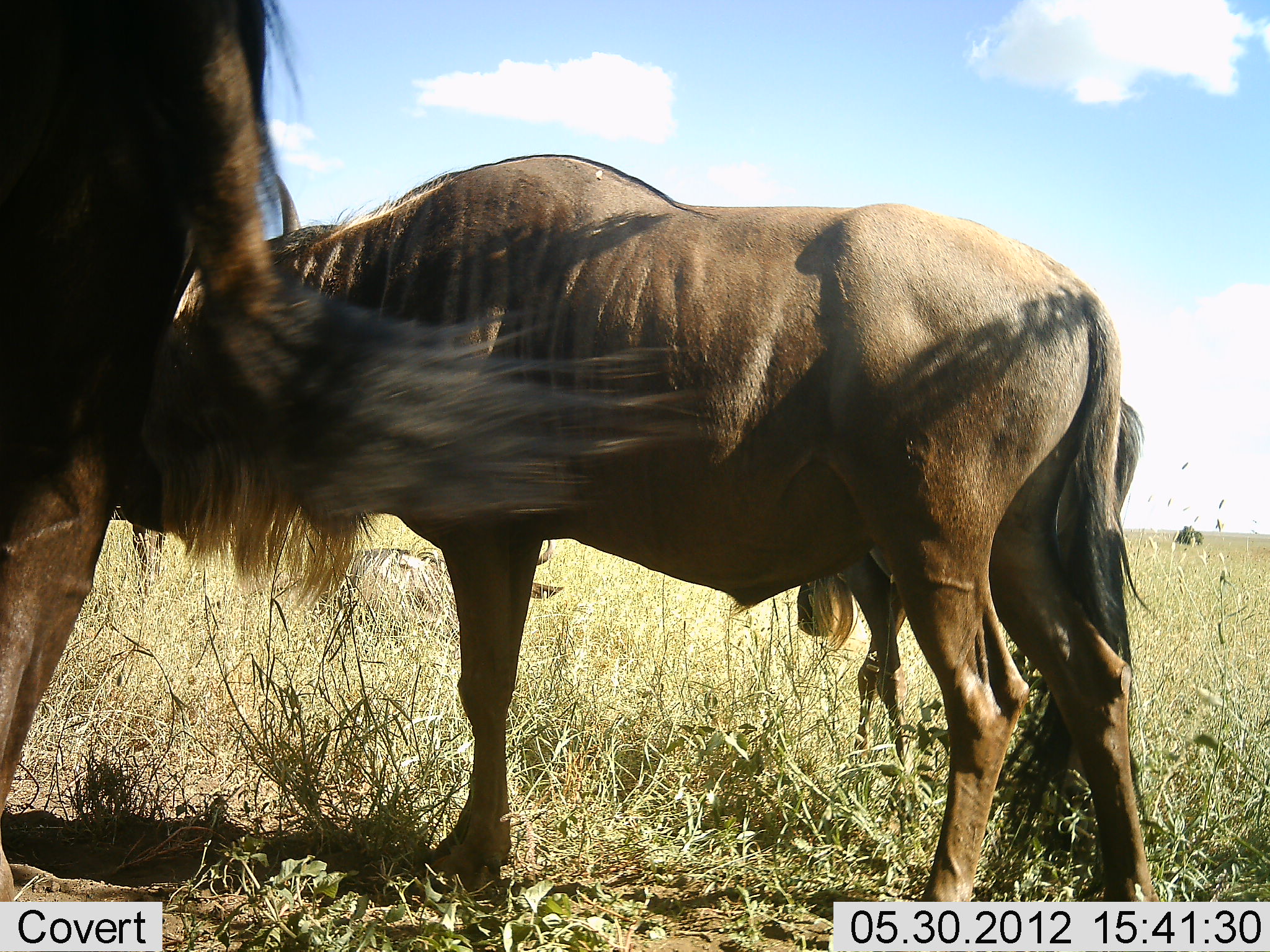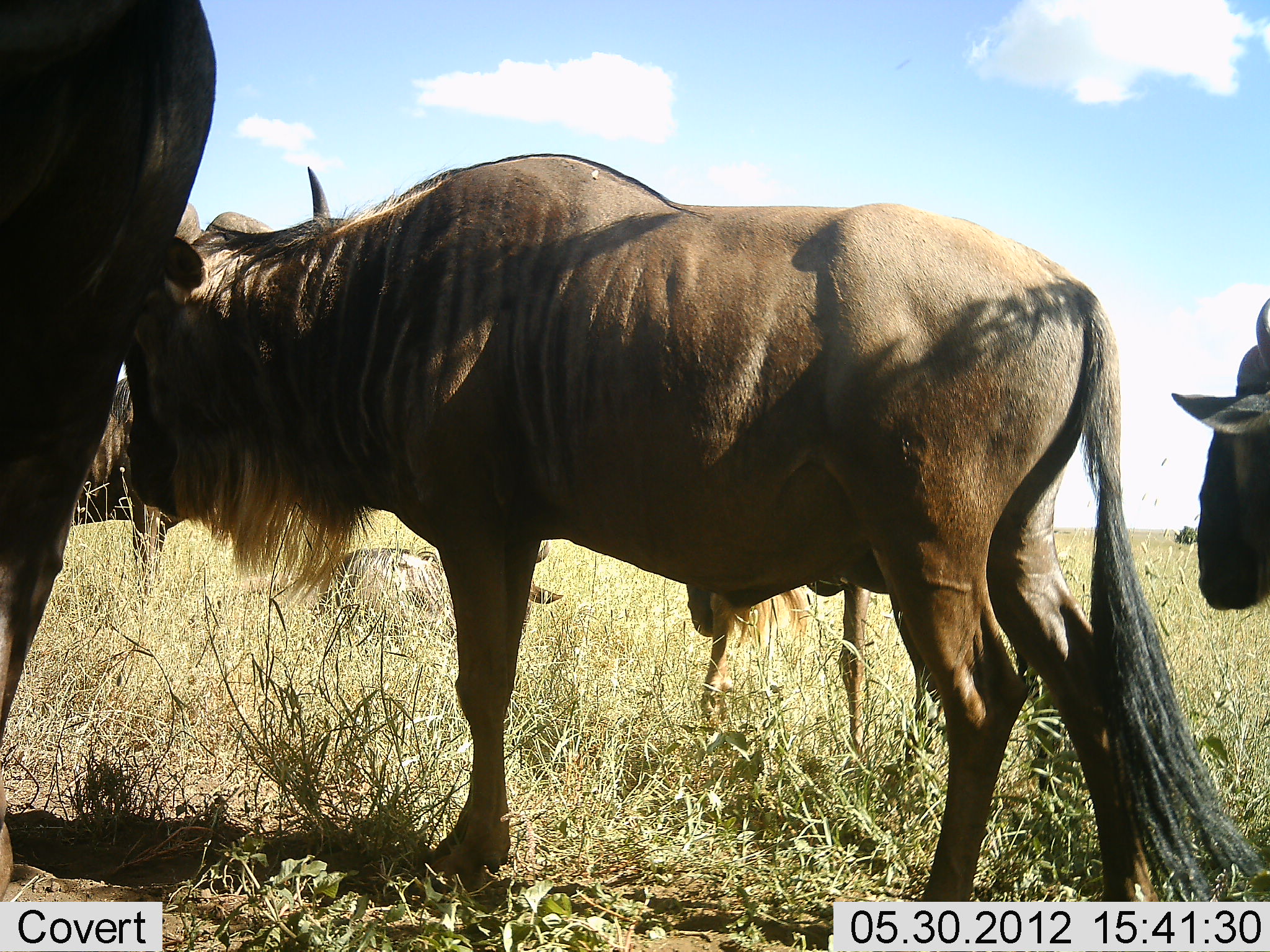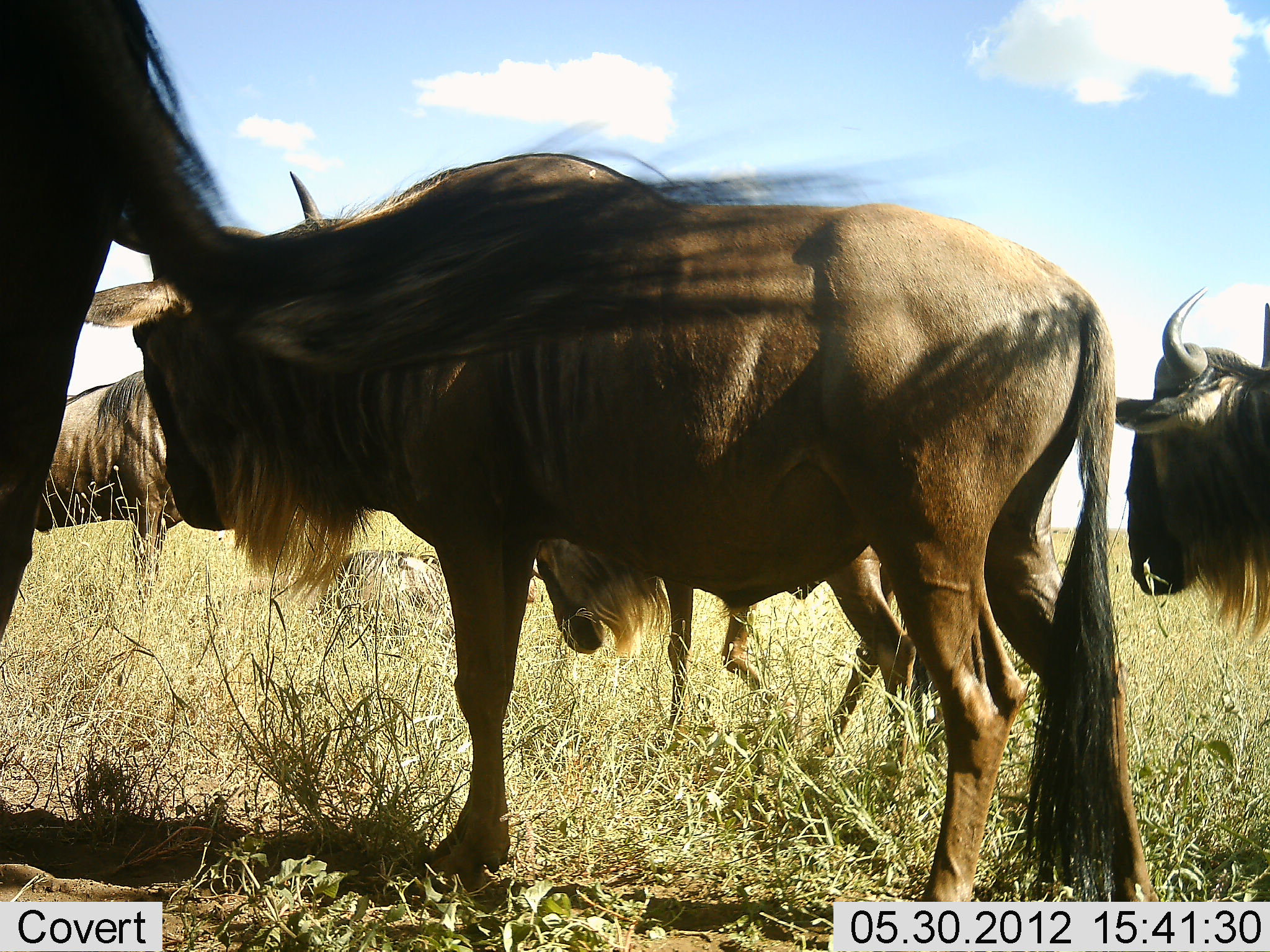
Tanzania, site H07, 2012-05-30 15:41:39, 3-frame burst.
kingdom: Animalia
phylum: Chordata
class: Mammalia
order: Artiodactyla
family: Bovidae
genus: Connochaetes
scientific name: Connochaetes taurinus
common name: blue wildebeest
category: wildebeest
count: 5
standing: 80%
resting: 40%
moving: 70%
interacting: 0%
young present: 10%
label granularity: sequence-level